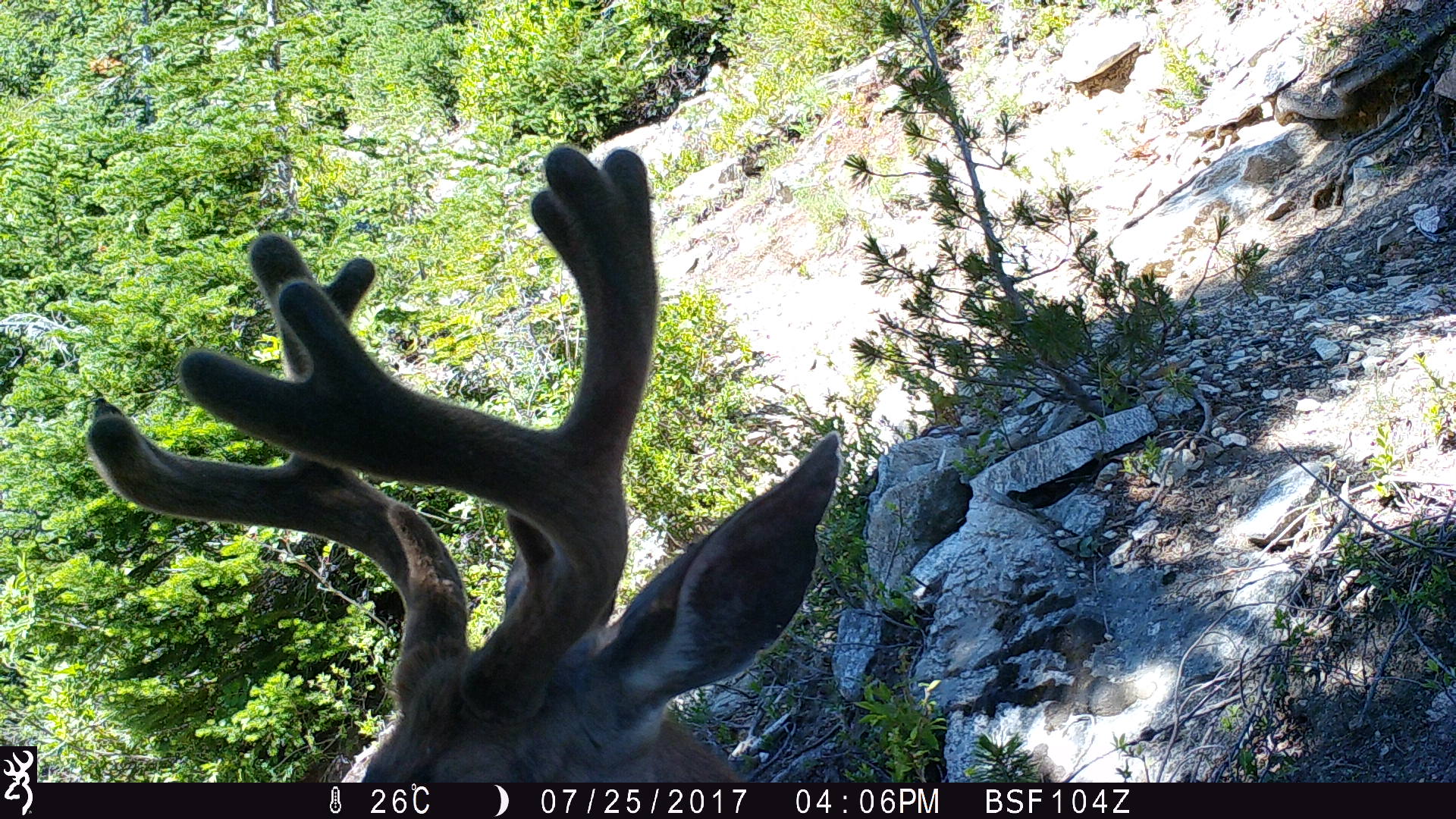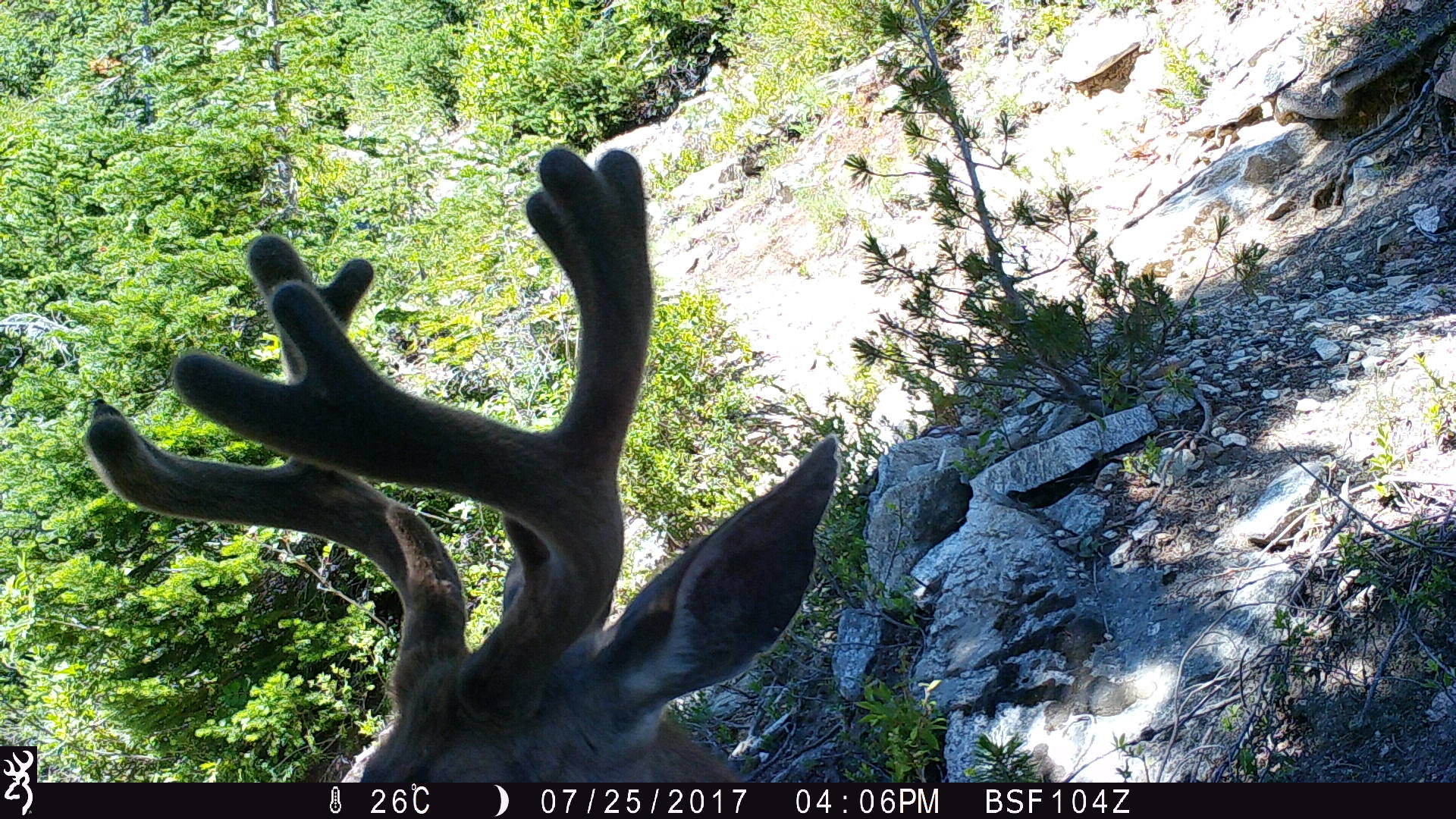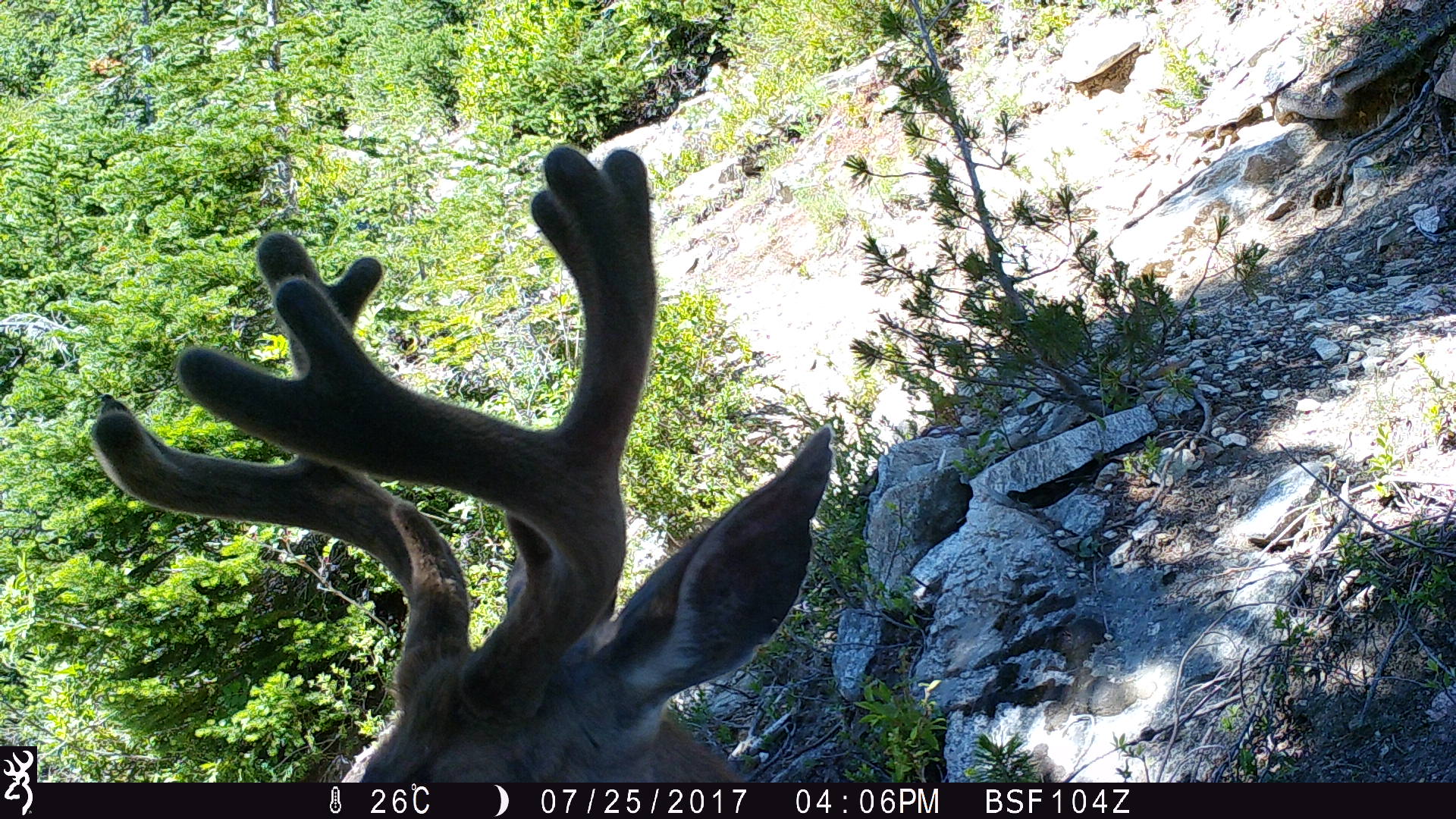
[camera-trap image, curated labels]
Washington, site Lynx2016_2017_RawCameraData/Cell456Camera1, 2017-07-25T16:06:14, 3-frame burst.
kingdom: Animalia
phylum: Chordata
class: Mammalia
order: Artiodactyla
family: Cervidae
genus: Odocoileus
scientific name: Odocoileus hemionus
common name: mule deer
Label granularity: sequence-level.